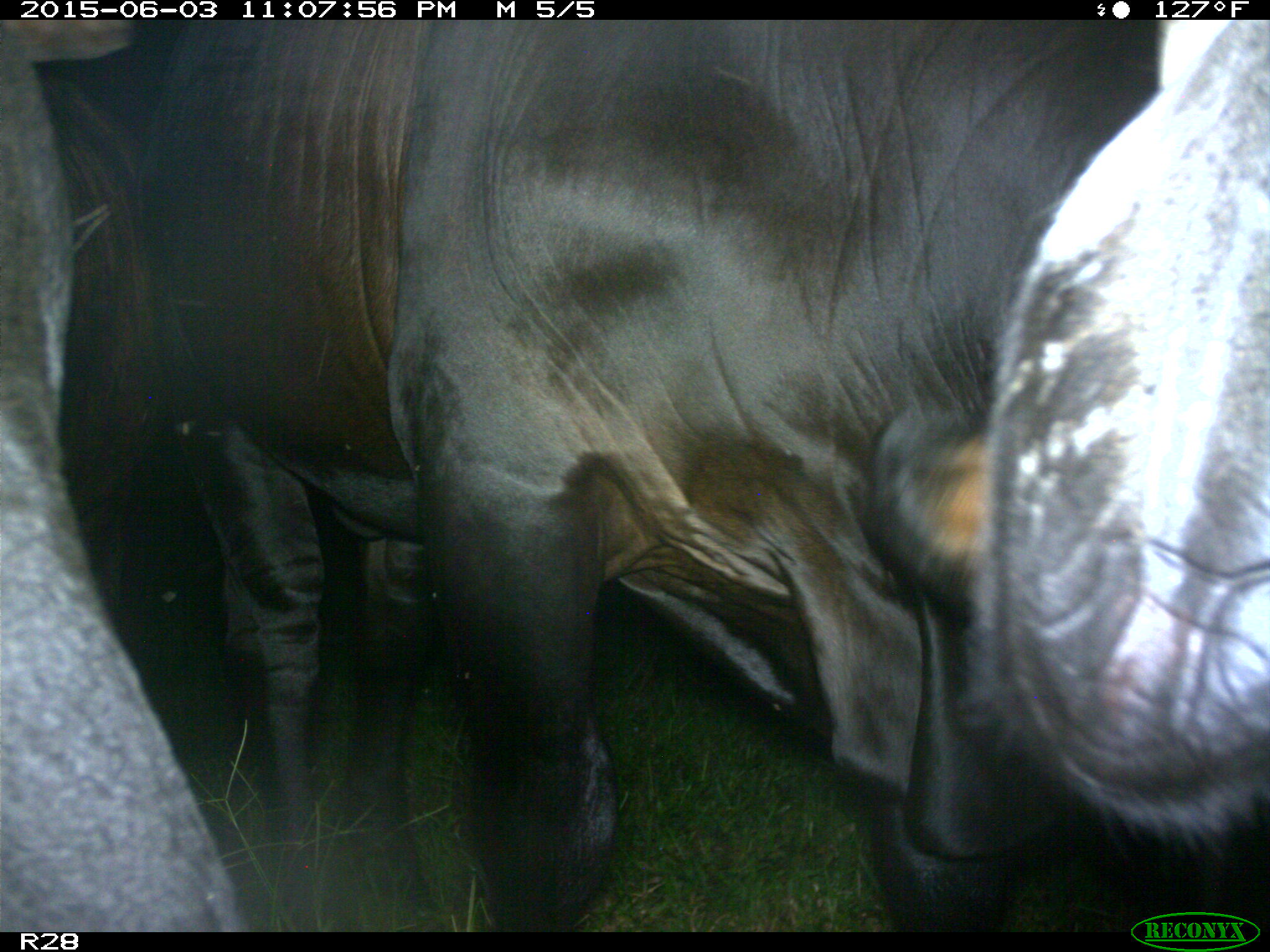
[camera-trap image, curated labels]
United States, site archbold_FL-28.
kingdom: Animalia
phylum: Chordata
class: Mammalia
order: Artiodactyla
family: Bovidae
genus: Bos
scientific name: Bos taurus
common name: domestic cow